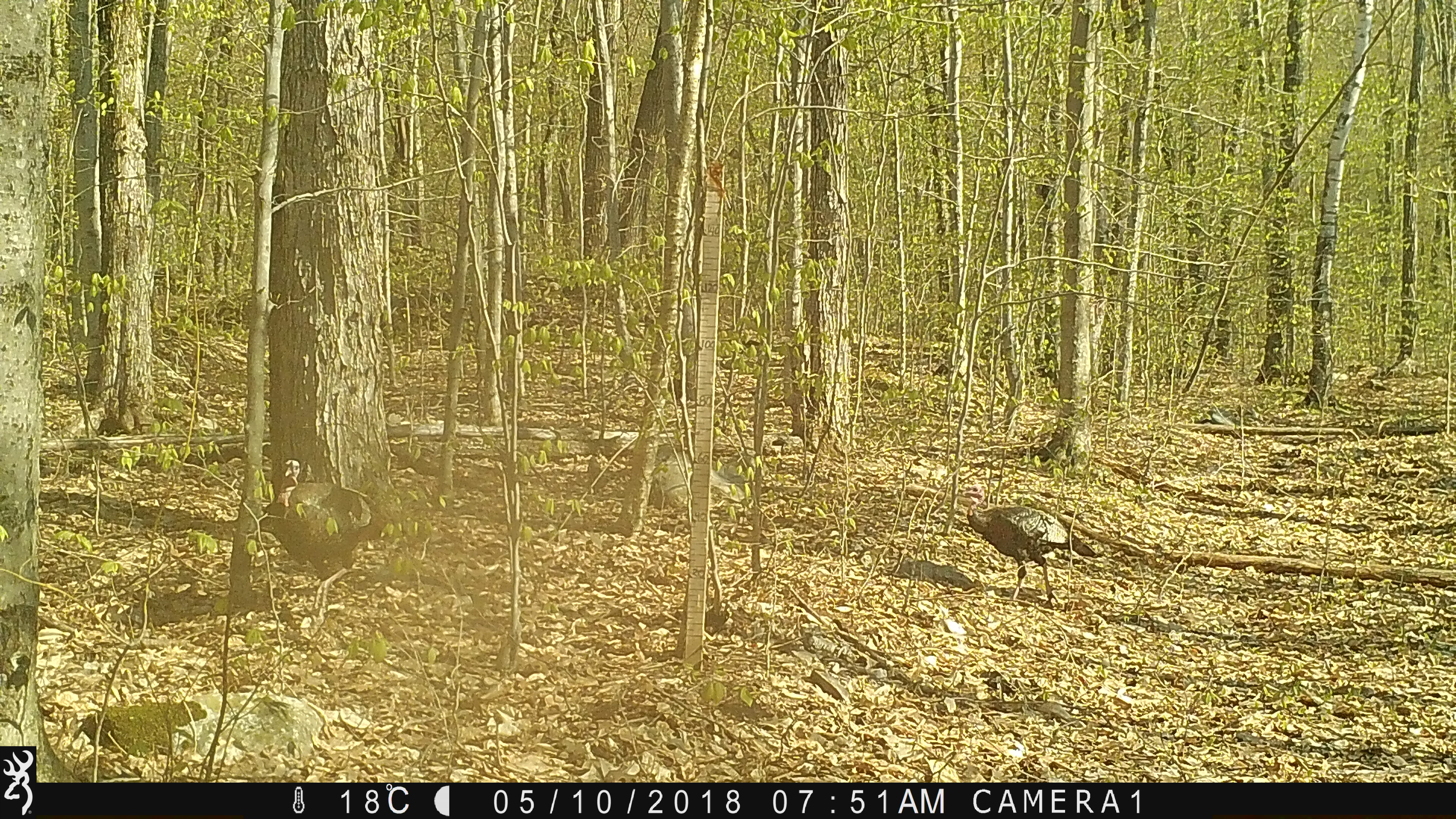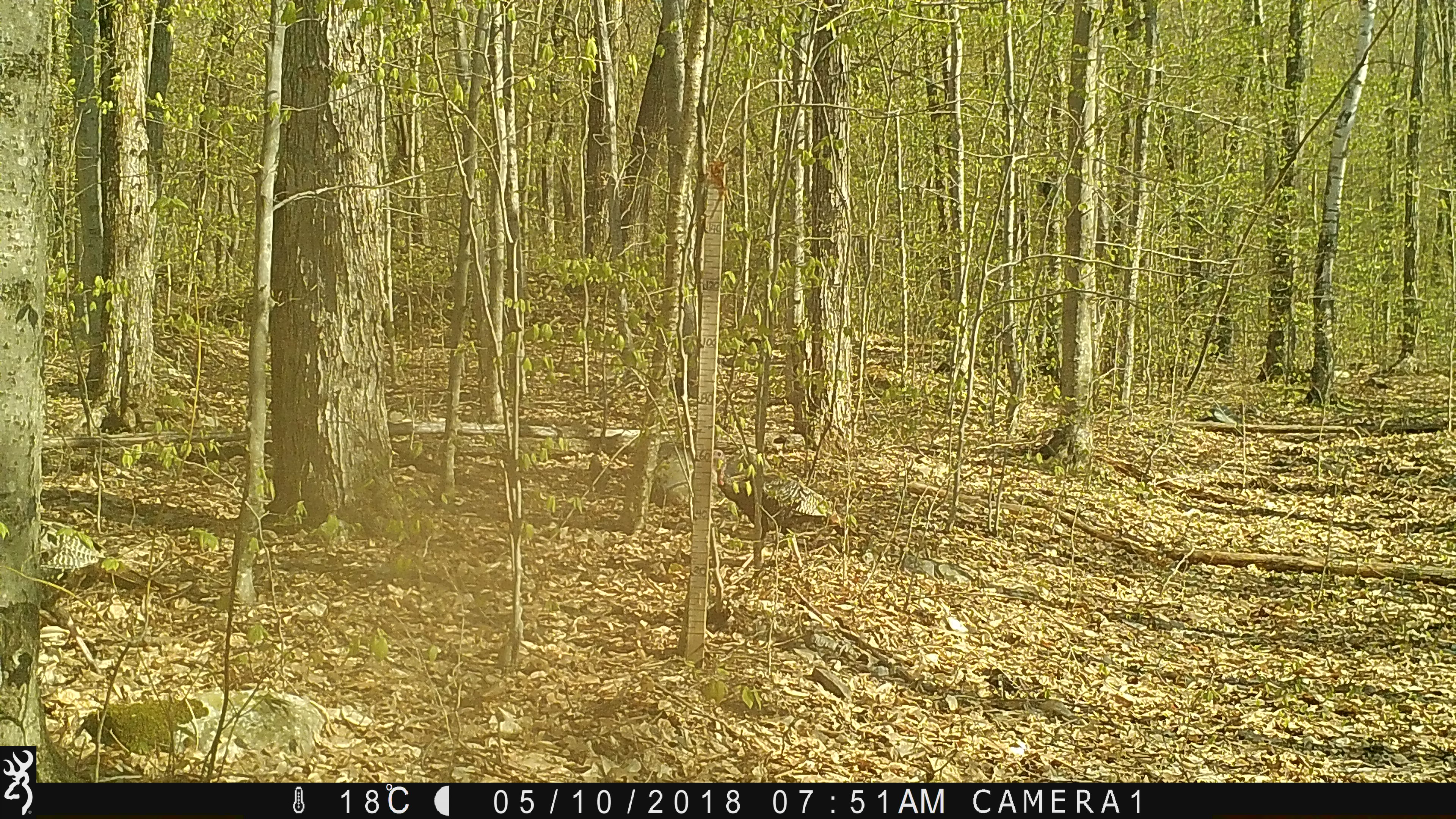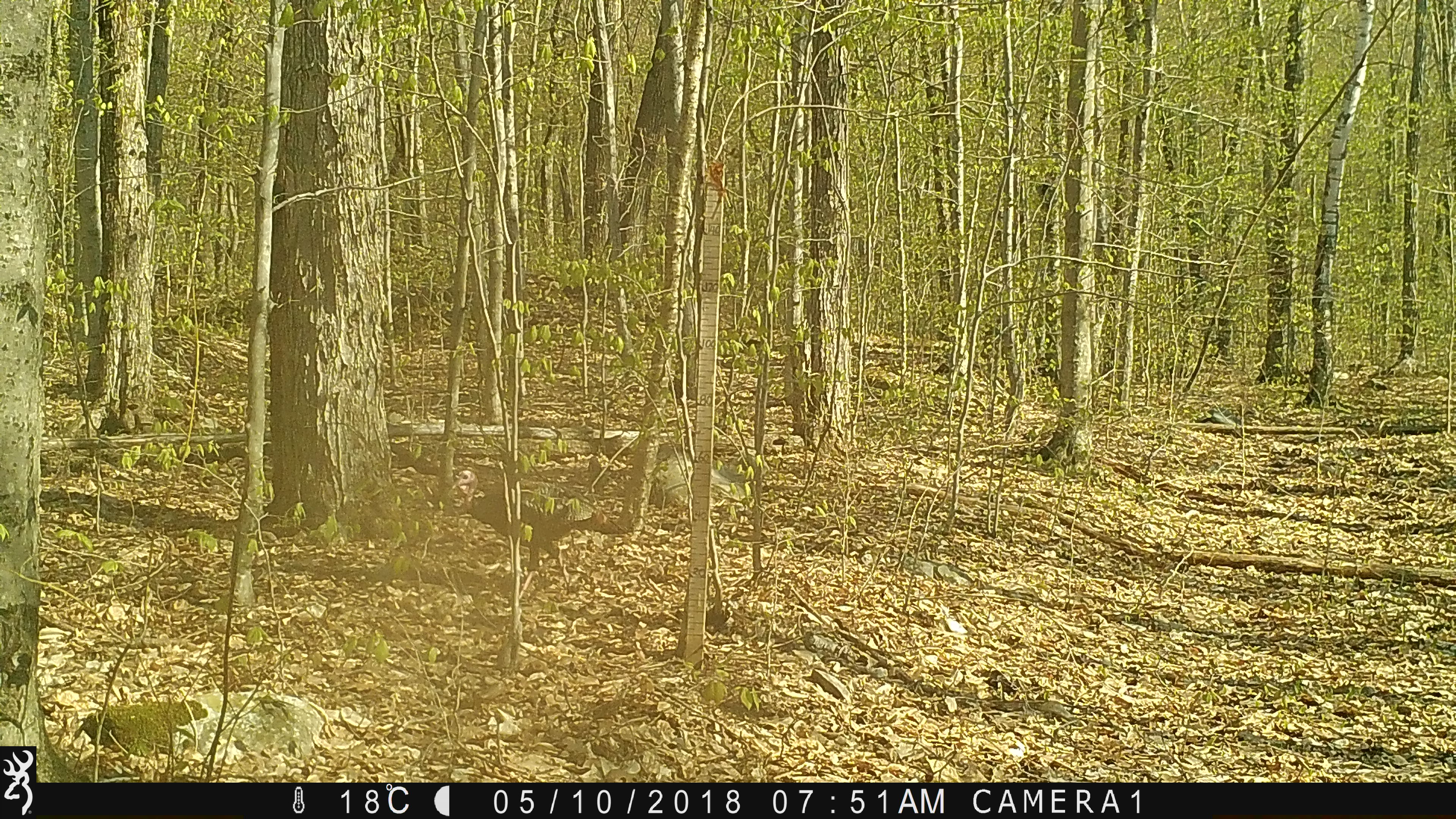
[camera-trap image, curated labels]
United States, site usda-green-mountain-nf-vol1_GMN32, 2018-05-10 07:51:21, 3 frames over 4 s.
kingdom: Animalia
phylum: Chordata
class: Aves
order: Galliformes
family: Phasianidae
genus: Meleagris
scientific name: Meleagris gallopavo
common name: wild turkey